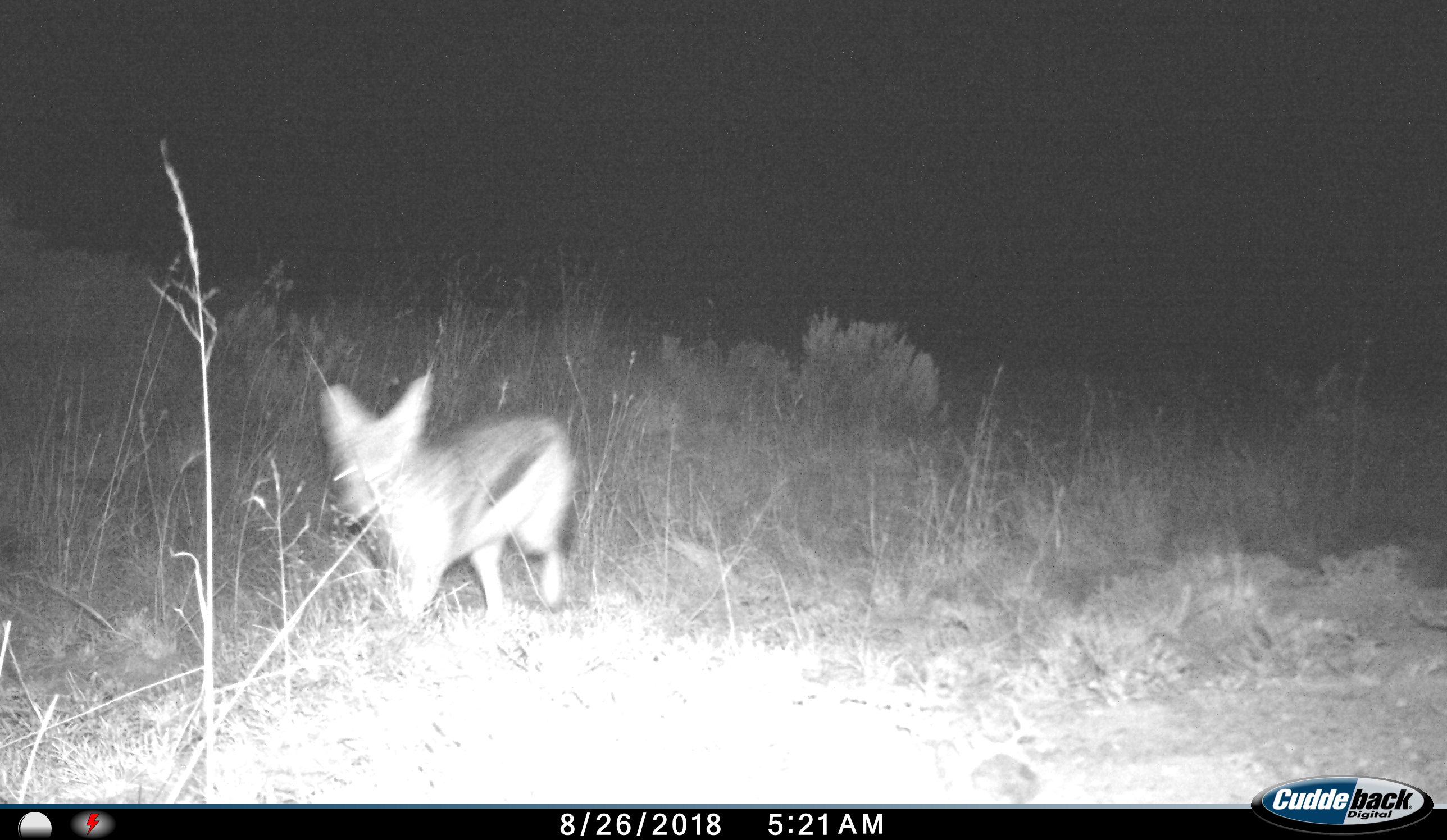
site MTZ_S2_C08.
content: unidentified animal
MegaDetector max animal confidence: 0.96